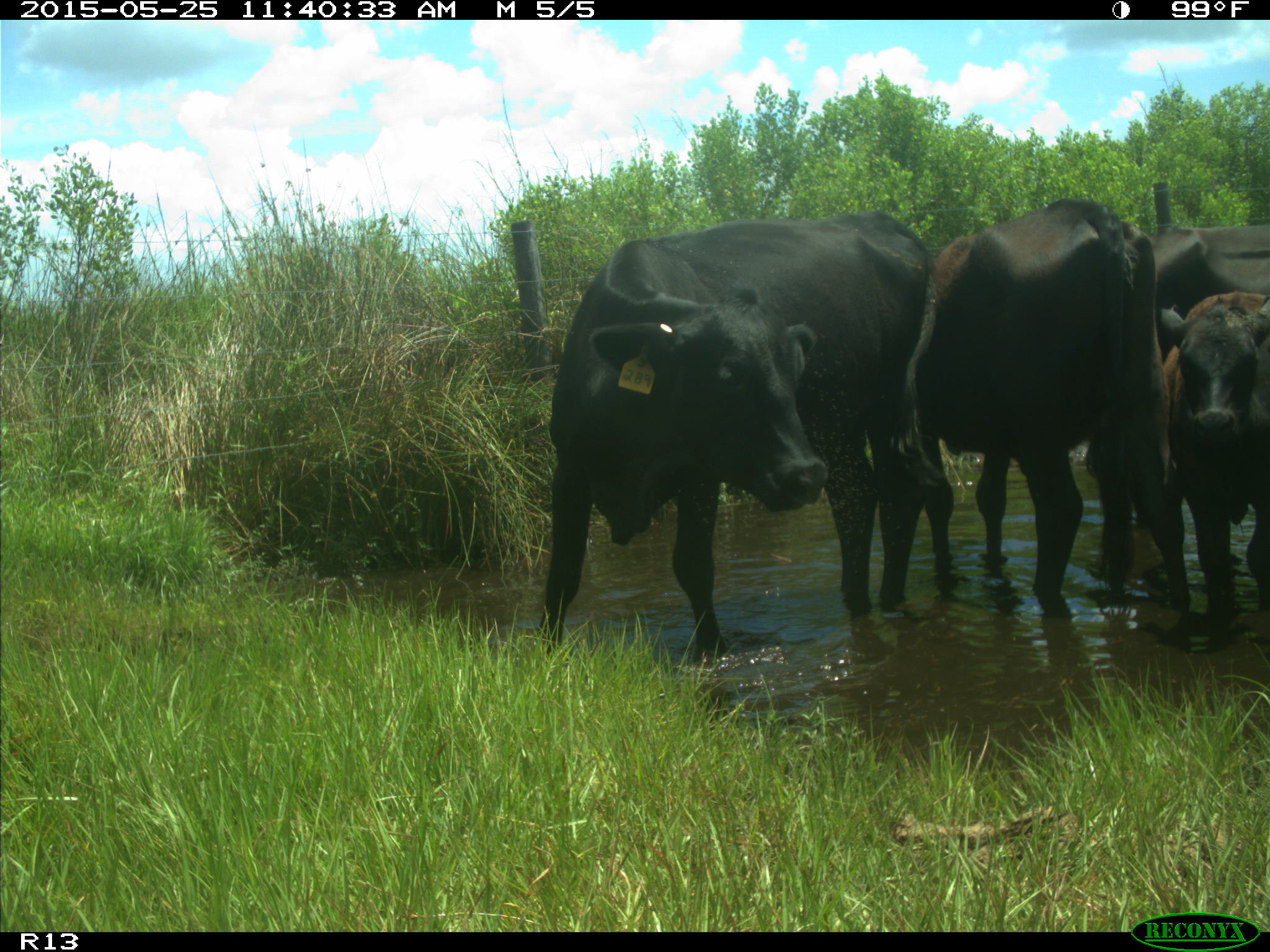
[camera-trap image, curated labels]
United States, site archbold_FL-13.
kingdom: Animalia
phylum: Chordata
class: Mammalia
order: Artiodactyla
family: Bovidae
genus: Bos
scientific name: Bos taurus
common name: domestic cow